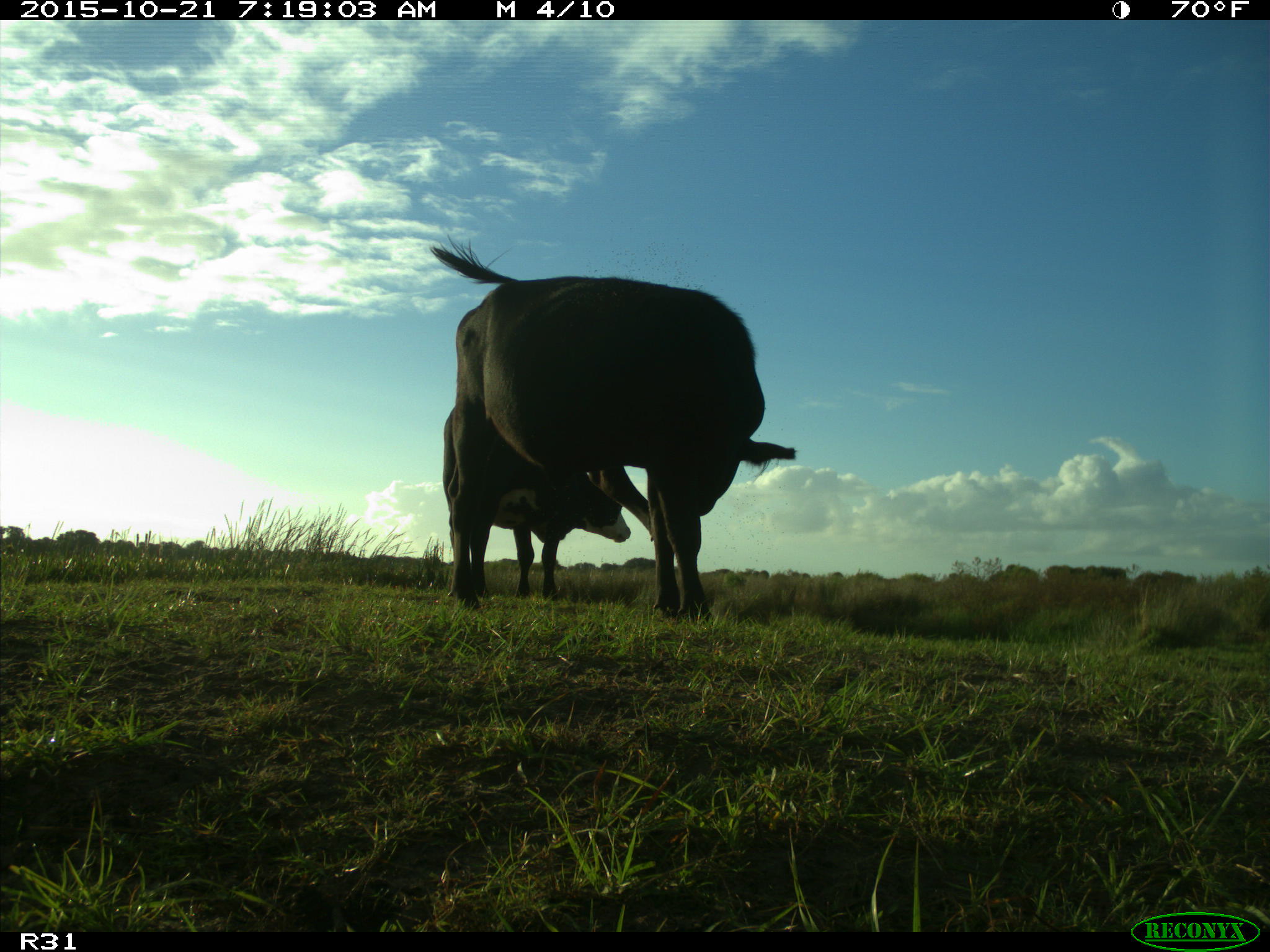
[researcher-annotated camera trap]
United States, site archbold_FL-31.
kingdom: Animalia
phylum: Chordata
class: Mammalia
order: Artiodactyla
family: Bovidae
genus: Bos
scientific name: Bos taurus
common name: domestic cow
Bos taurus (domestic cow).